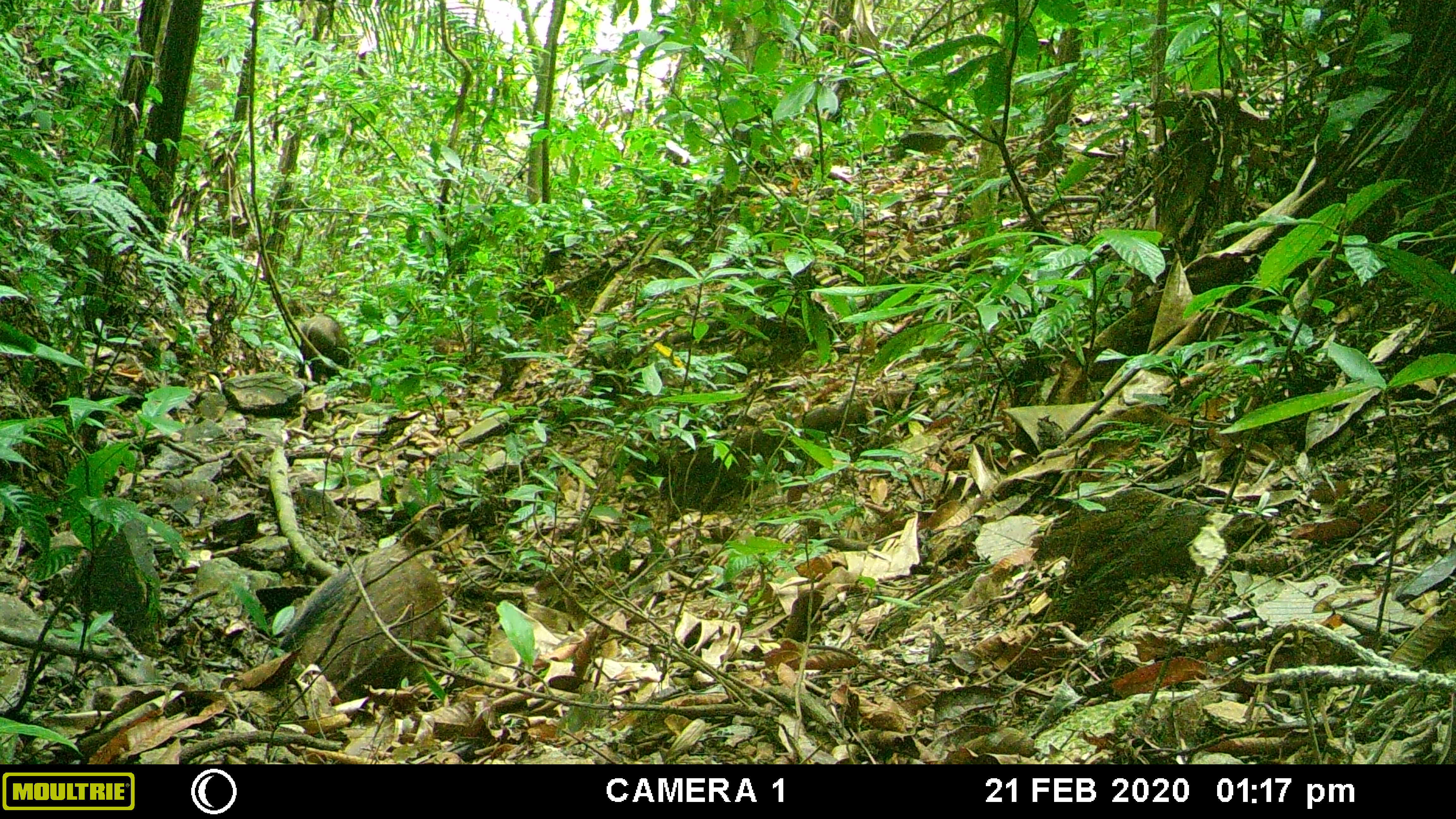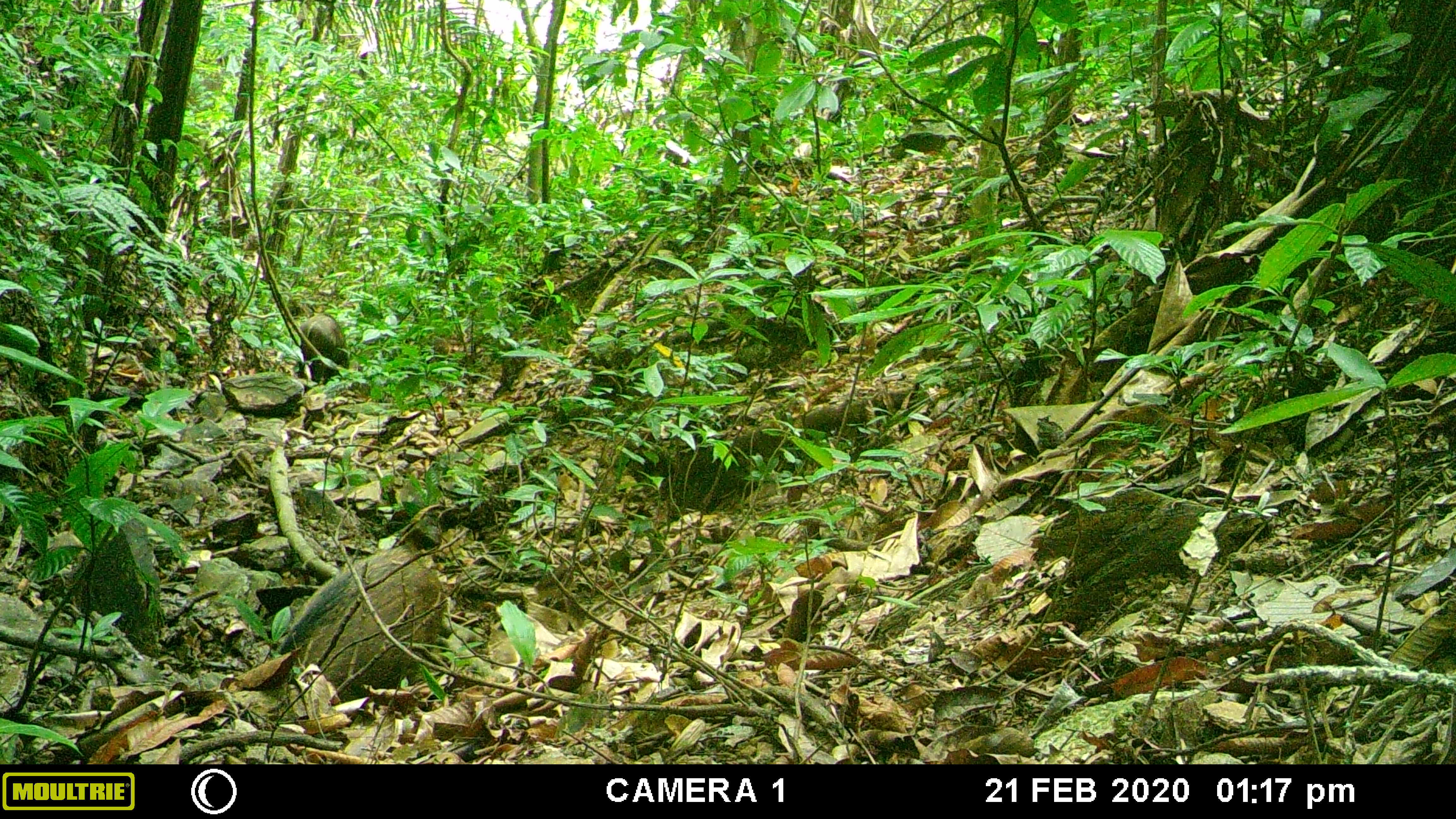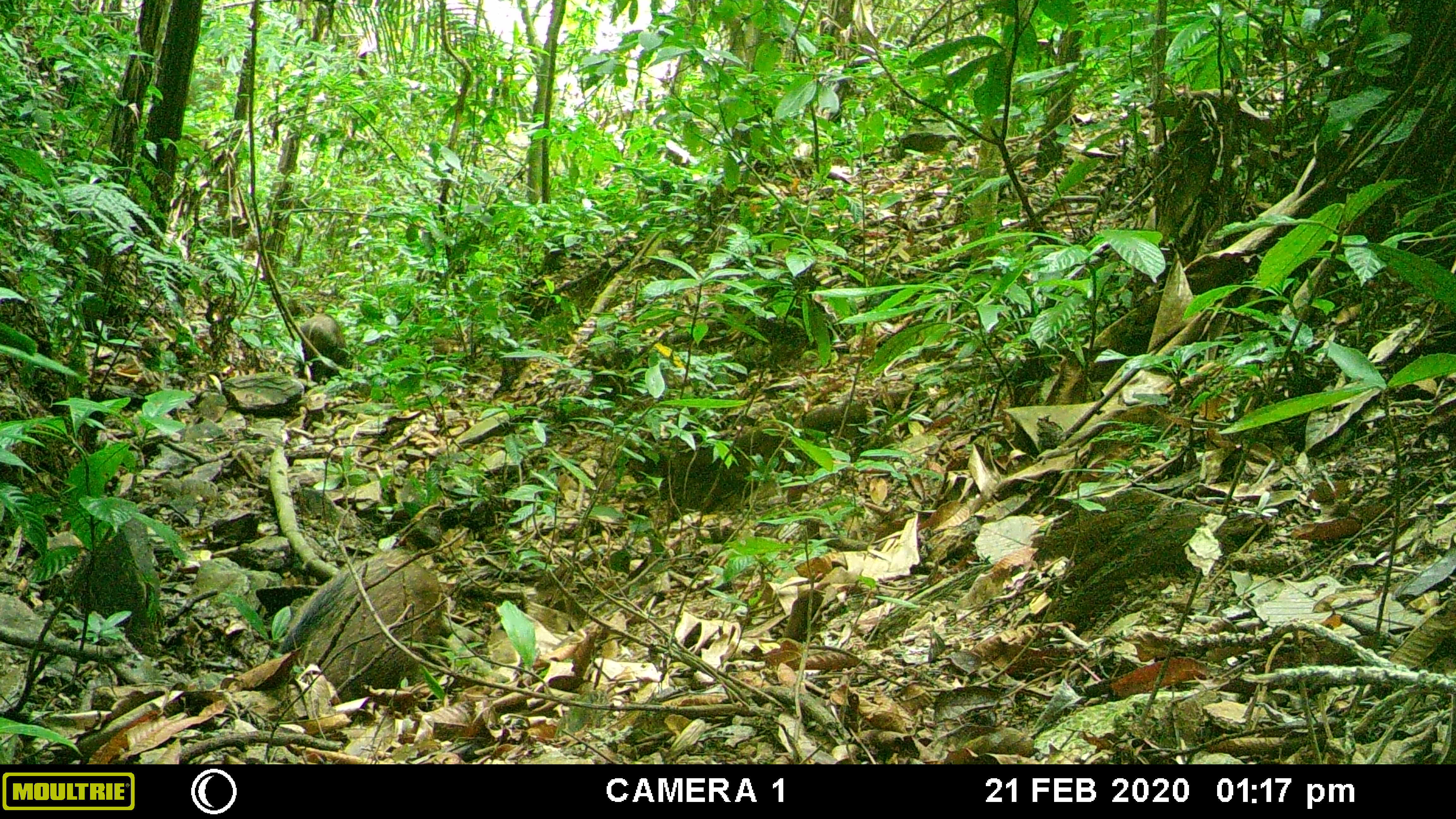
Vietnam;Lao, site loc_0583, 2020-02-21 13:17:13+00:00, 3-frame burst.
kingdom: Animalia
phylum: Chordata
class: Mammalia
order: Artiodactyla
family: Suidae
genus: Sus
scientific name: Sus scrofa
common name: eurasian wild pig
Eurasian wild pig (Sus scrofa). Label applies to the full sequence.